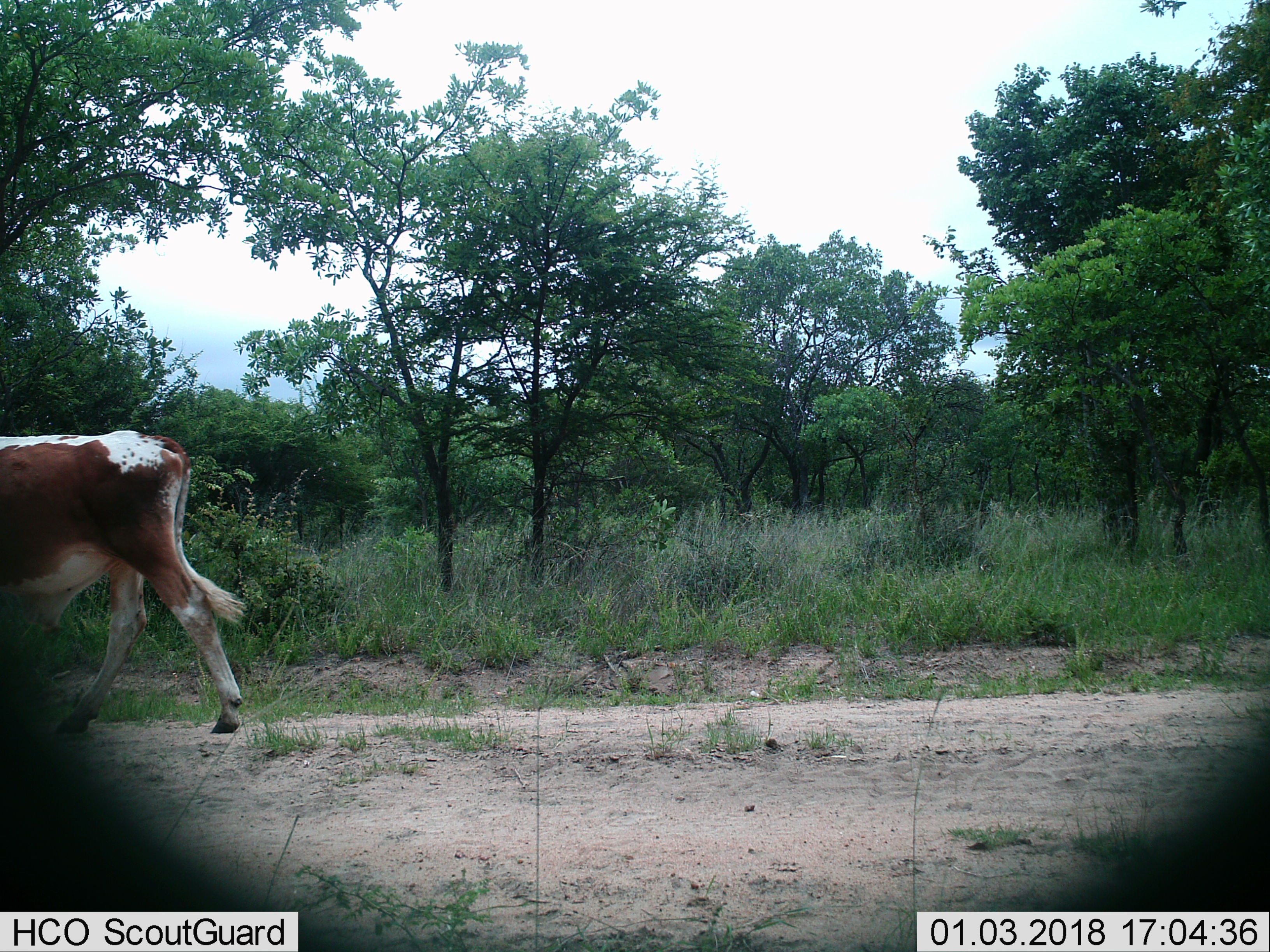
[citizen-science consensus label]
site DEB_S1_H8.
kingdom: Animalia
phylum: Chordata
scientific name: Vertebrata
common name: domestic animal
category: domesticanimal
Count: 1.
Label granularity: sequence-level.